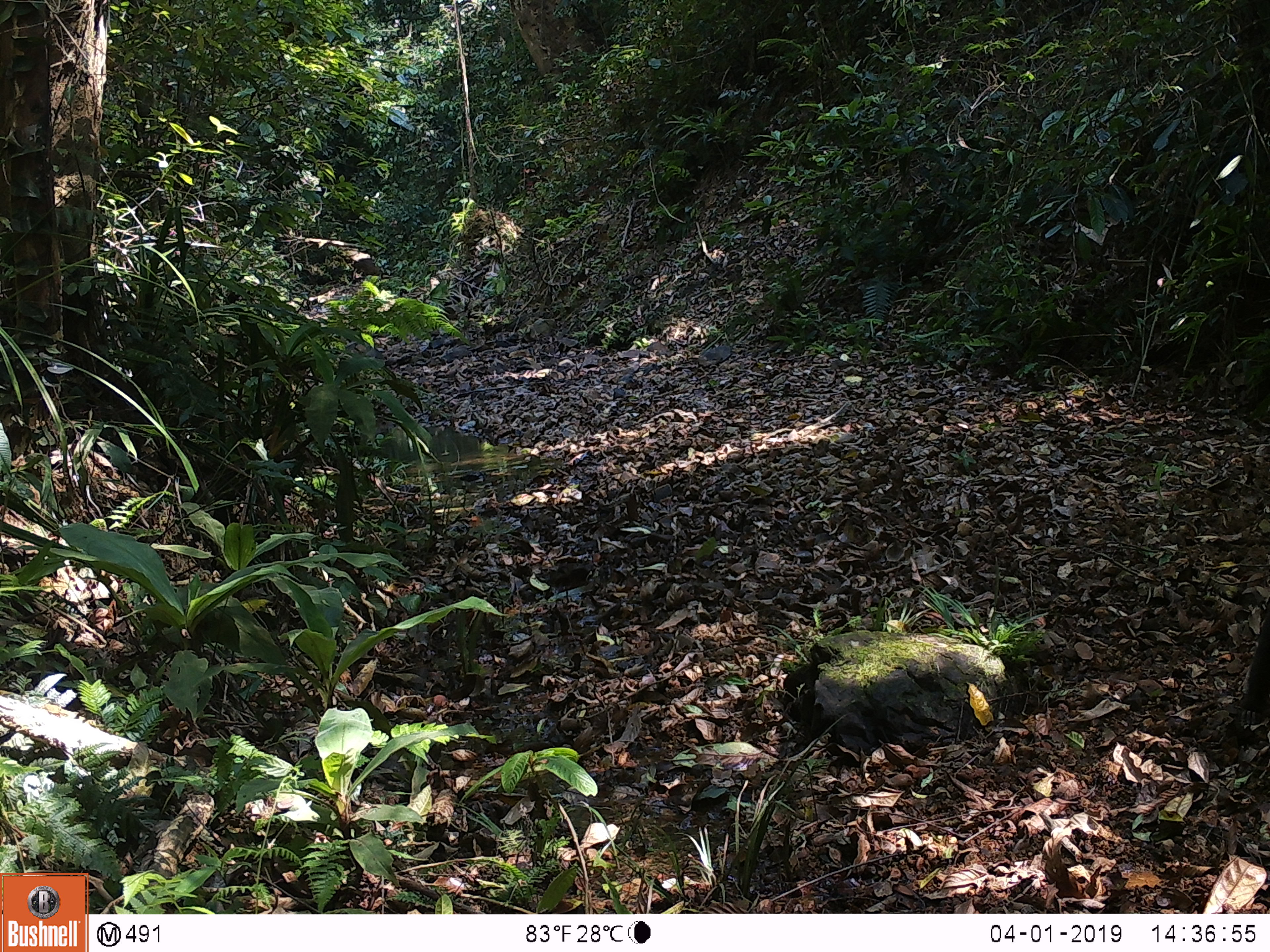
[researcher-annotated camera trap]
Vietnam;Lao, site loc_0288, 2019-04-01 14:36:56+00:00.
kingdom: Animalia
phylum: Chordata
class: Mammalia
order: Primates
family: Cercopithecidae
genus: Macaca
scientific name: Macaca arctoides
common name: stump-tailed macaque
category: stump tailed macaque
Stump tailed macaque (stump-tailed macaque) (Macaca arctoides). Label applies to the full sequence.